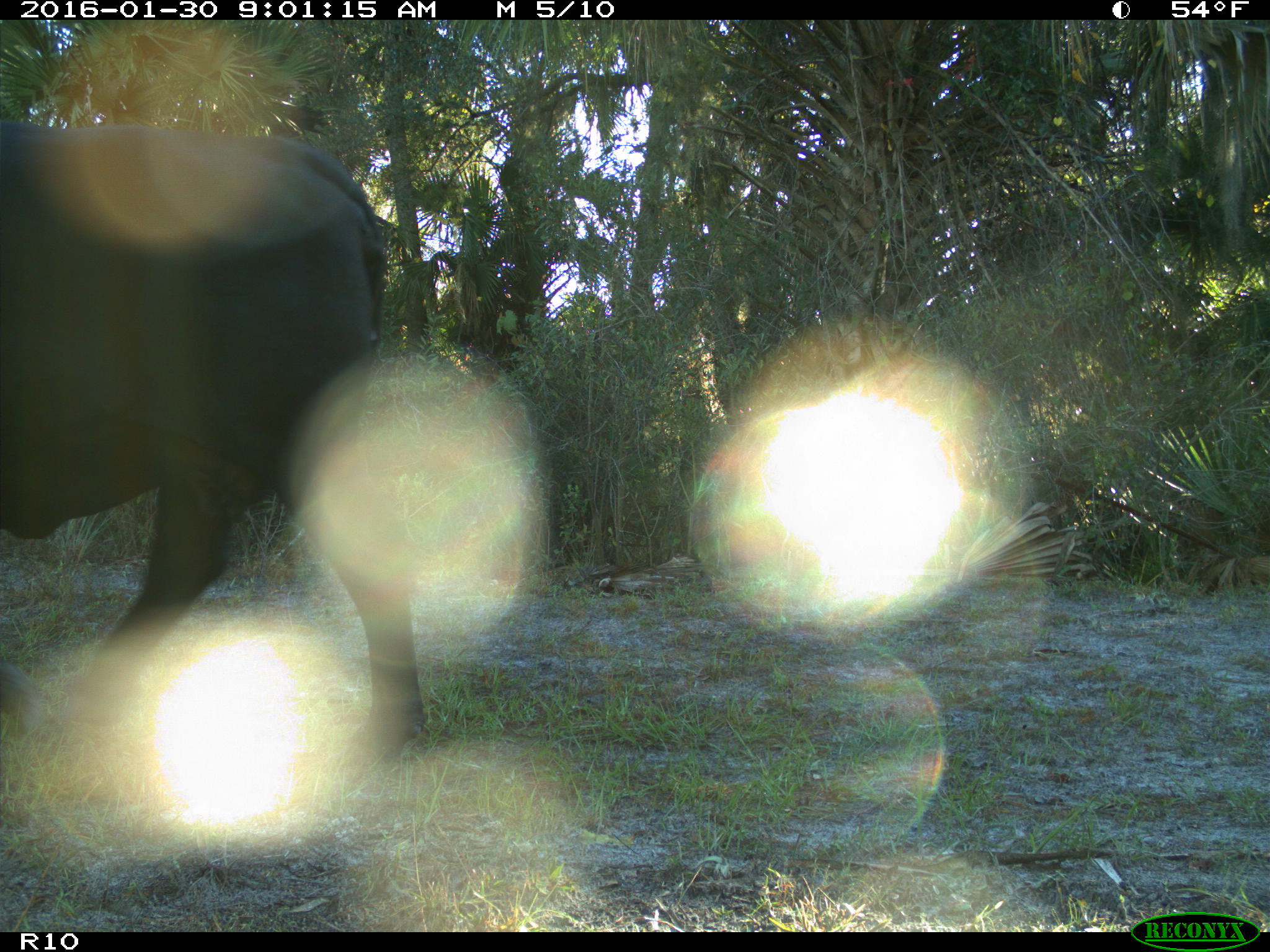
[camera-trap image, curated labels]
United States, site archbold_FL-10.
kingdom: Animalia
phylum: Chordata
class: Mammalia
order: Artiodactyla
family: Bovidae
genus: Bos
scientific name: Bos taurus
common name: domestic cow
Bos taurus (domestic cow).